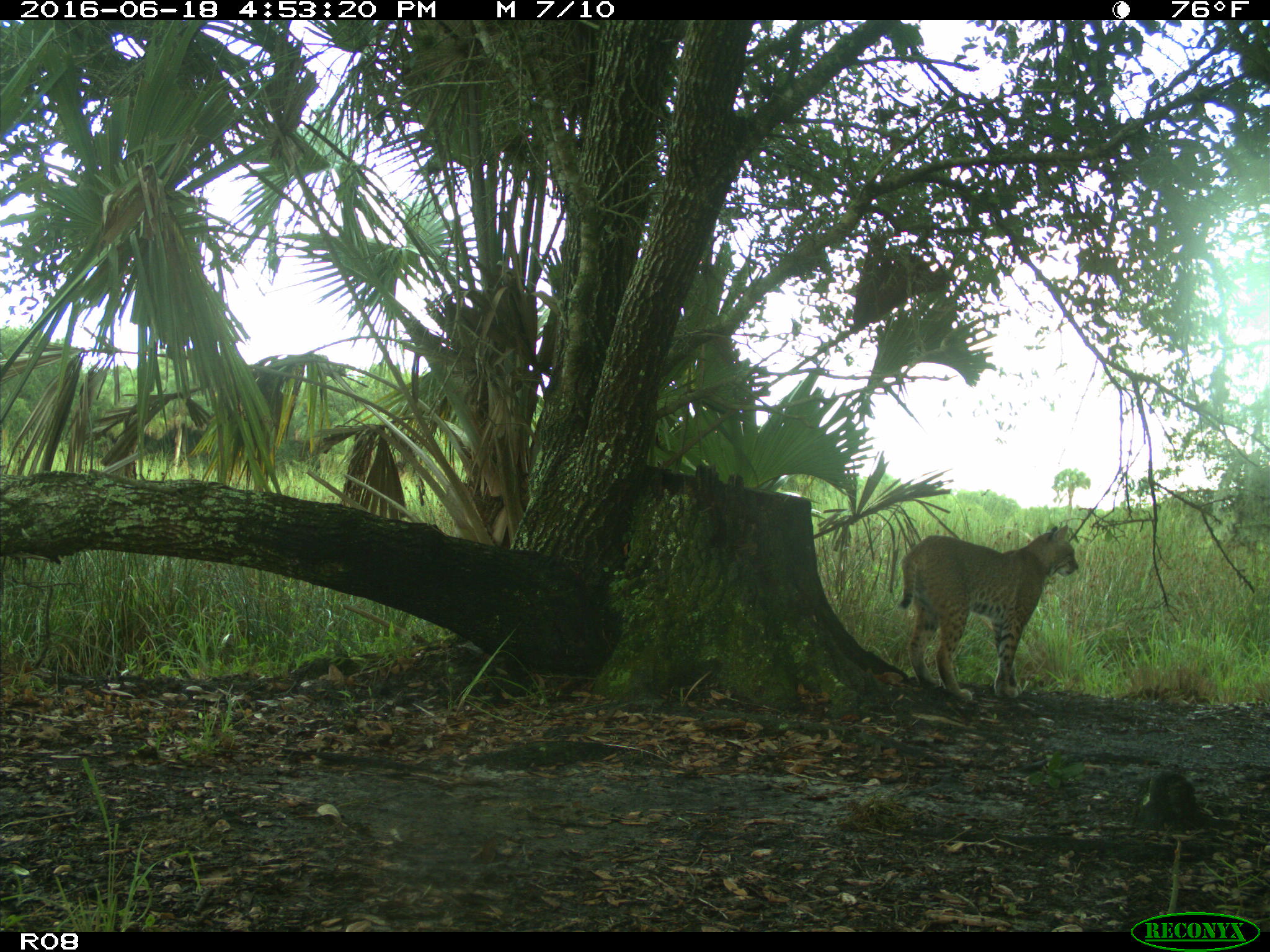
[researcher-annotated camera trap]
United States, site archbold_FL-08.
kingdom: Animalia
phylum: Chordata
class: Mammalia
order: Carnivora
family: Felidae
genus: Lynx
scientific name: Lynx rufus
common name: bobcat